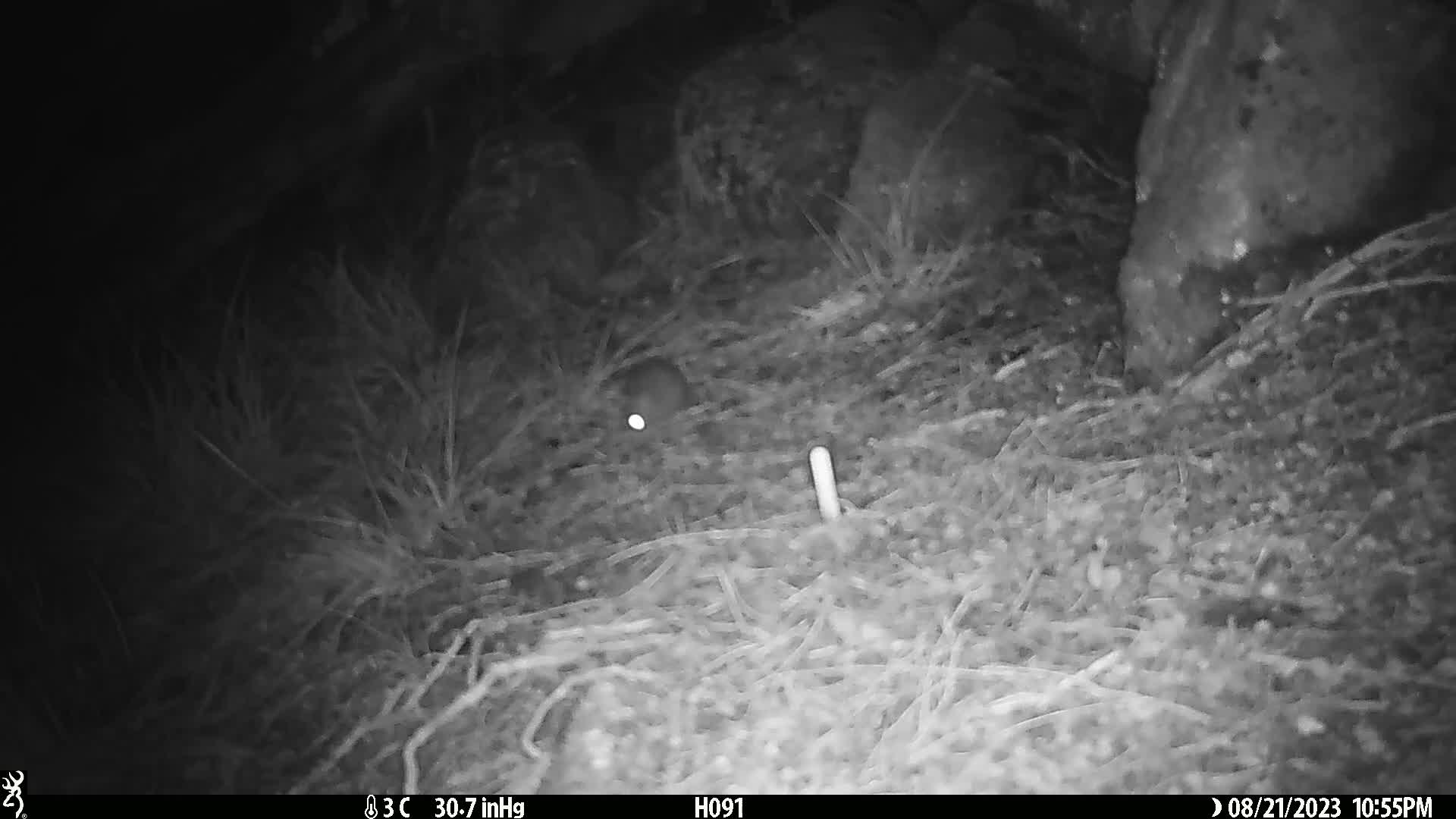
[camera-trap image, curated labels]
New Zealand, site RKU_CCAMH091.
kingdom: Animalia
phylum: Chordata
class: Mammalia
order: Rodentia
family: Muridae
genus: Rattus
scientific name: Rattus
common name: rat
Rat (Rattus).